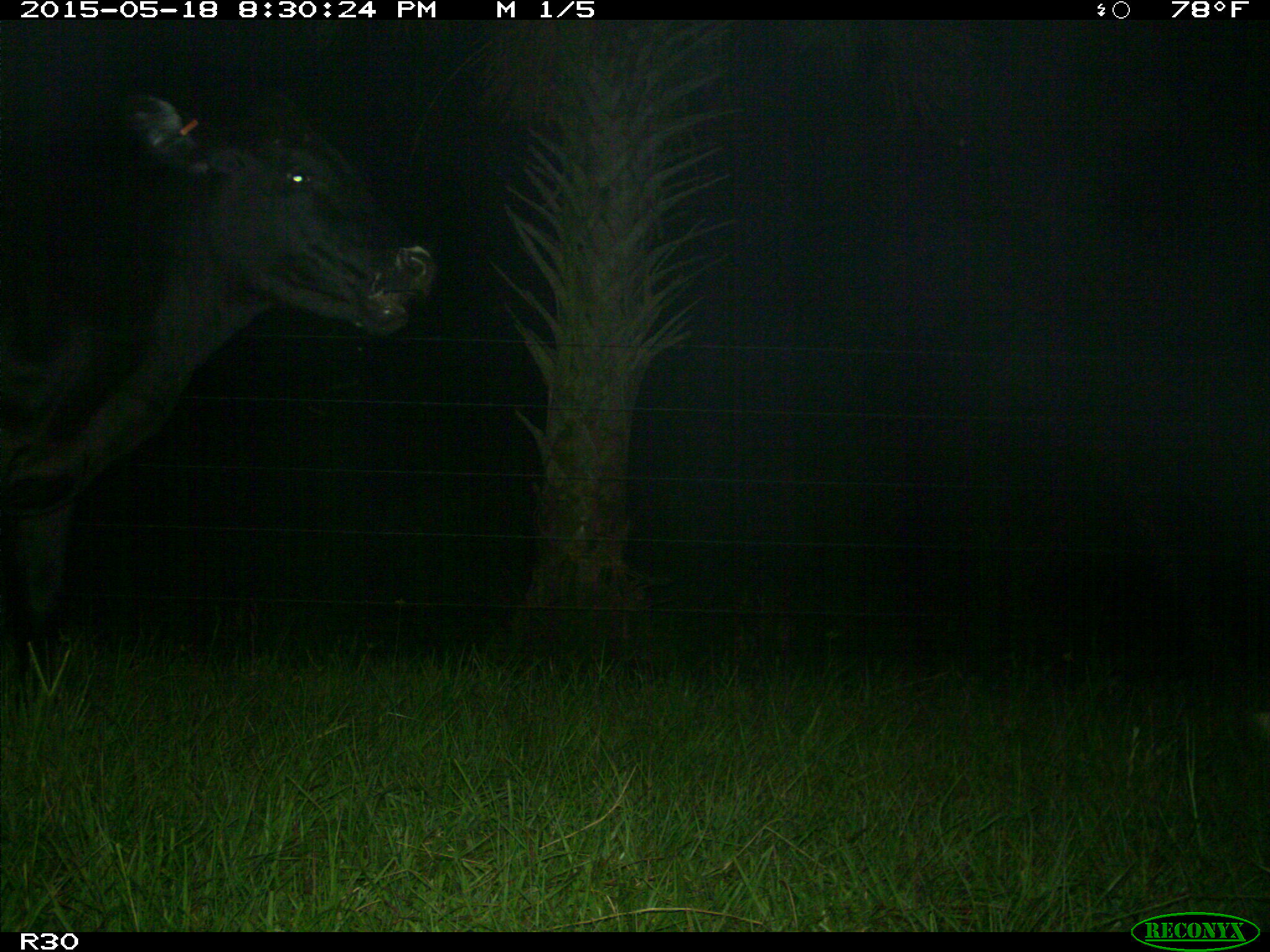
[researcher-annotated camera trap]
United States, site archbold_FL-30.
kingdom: Animalia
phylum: Chordata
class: Mammalia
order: Artiodactyla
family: Bovidae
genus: Bos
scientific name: Bos taurus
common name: domestic cow